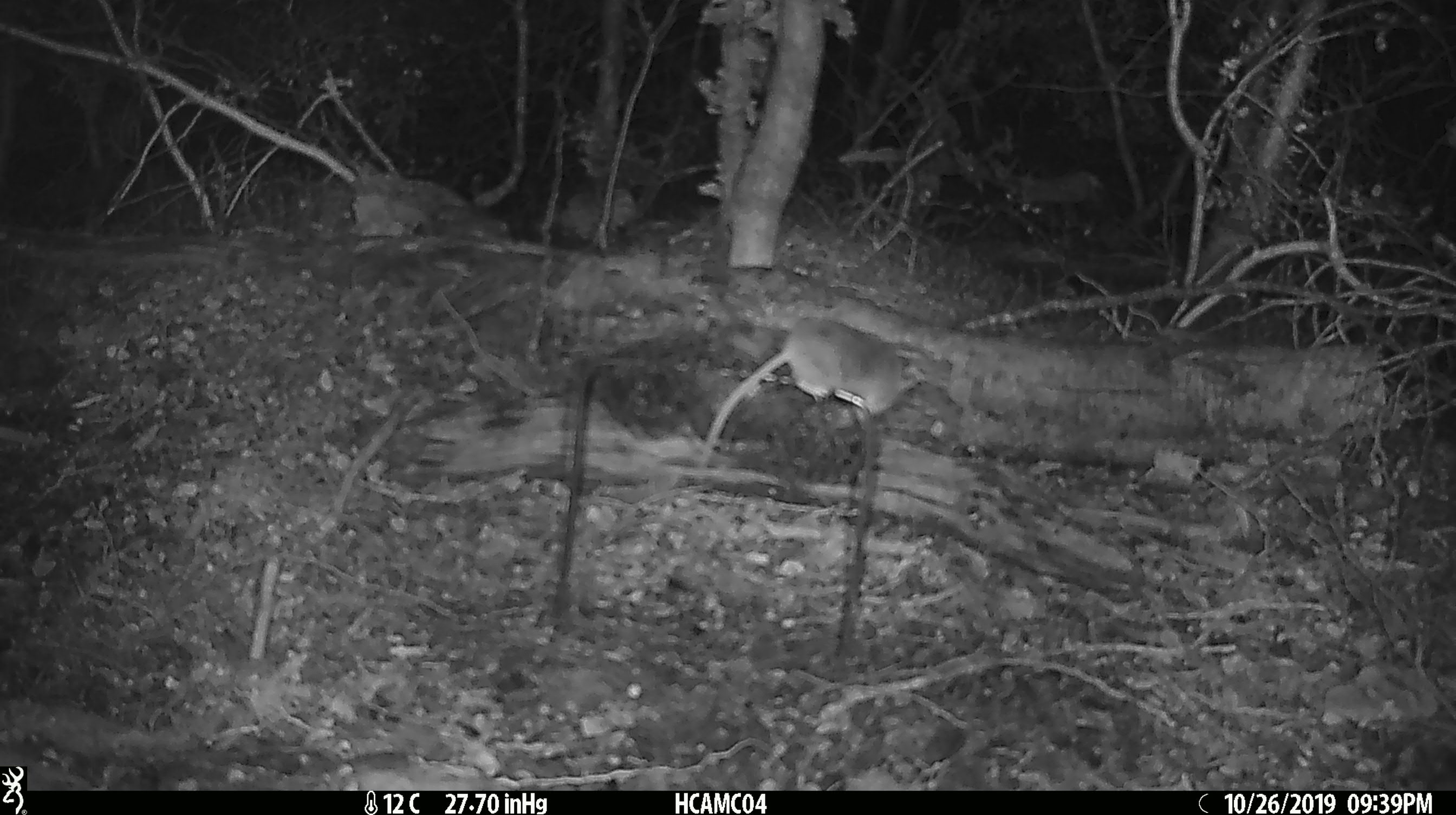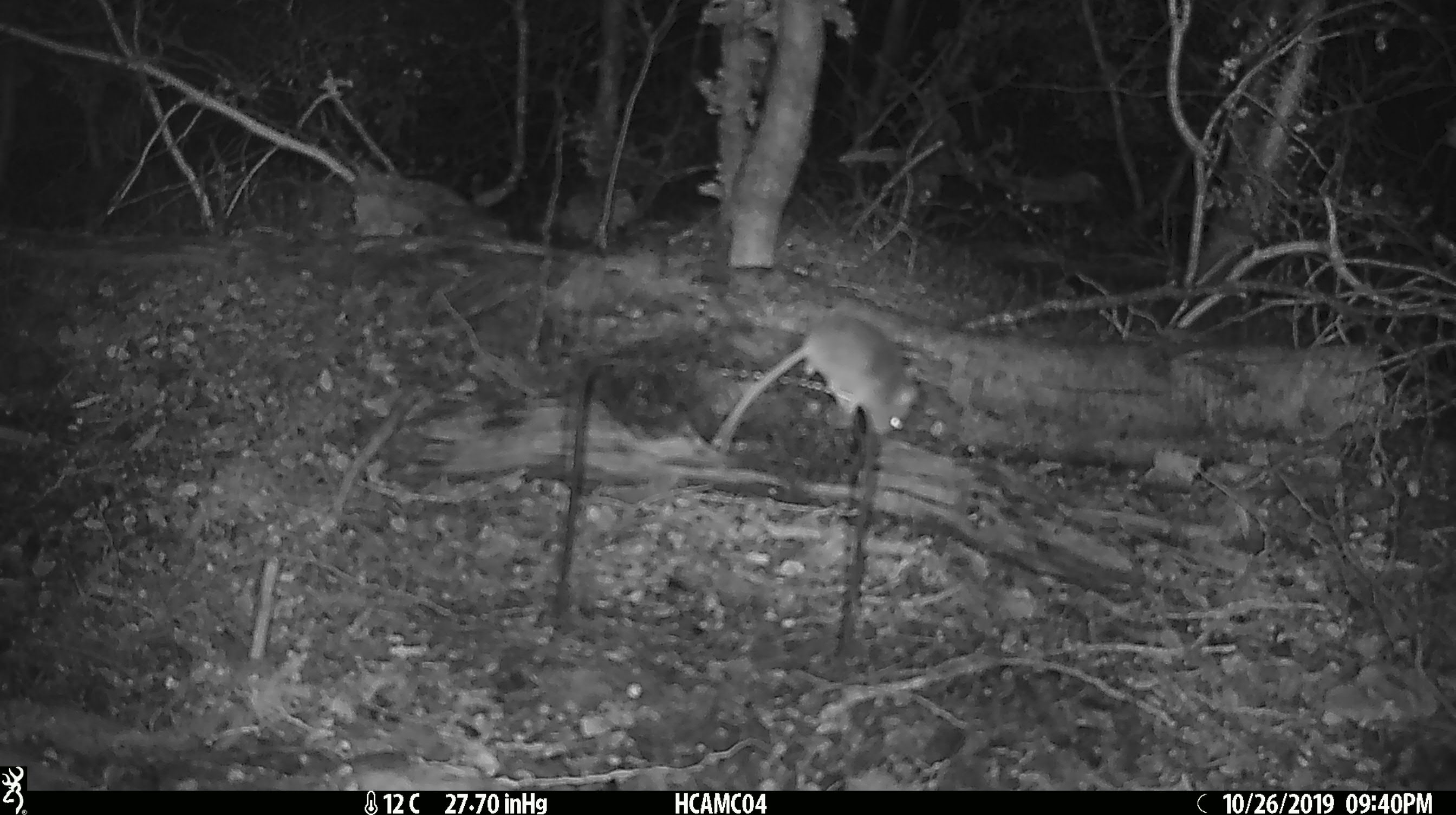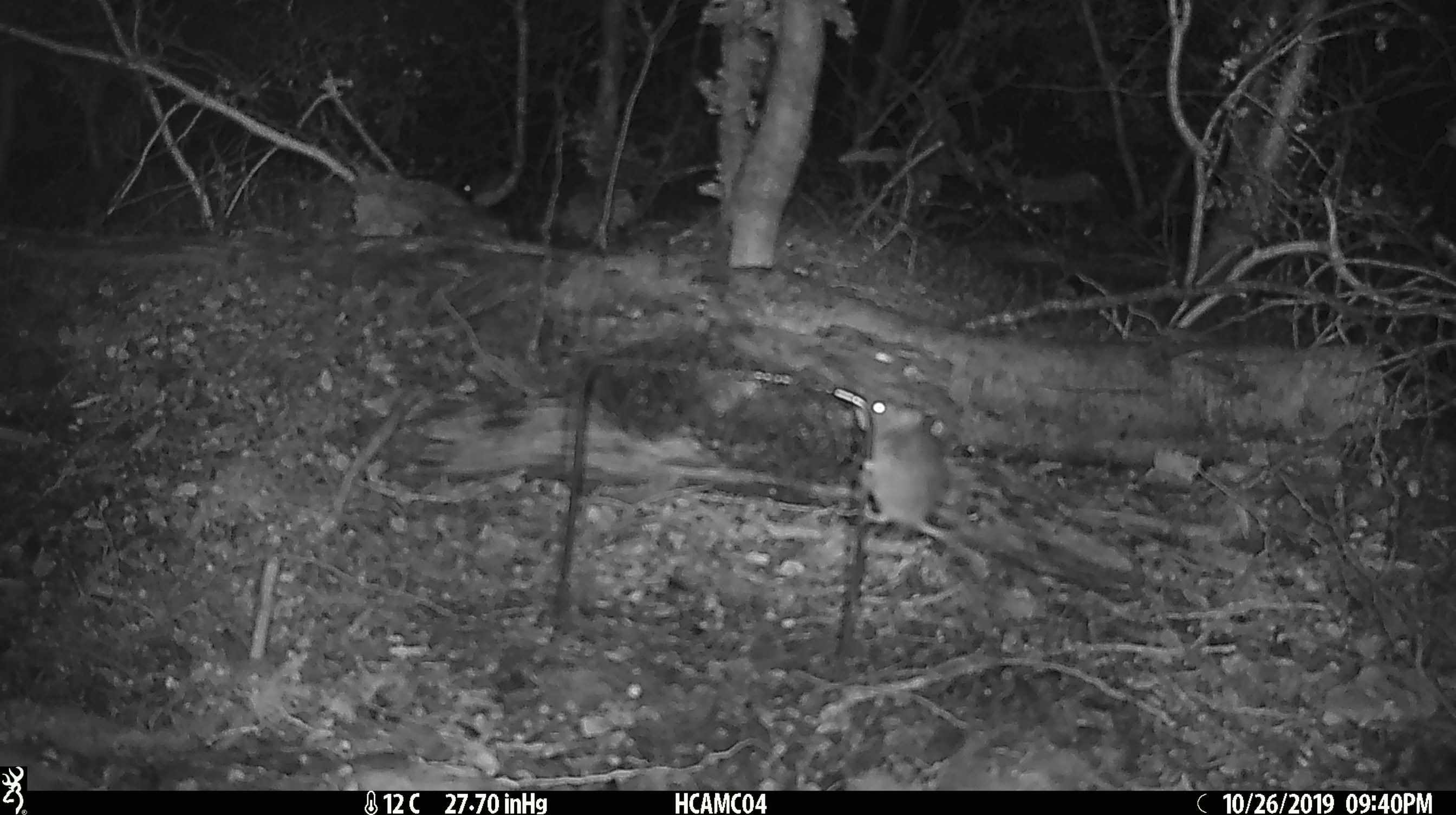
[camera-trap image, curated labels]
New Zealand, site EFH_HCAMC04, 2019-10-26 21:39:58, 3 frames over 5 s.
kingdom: Animalia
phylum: Chordata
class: Mammalia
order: Rodentia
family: Muridae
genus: Mus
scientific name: Mus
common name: mouse